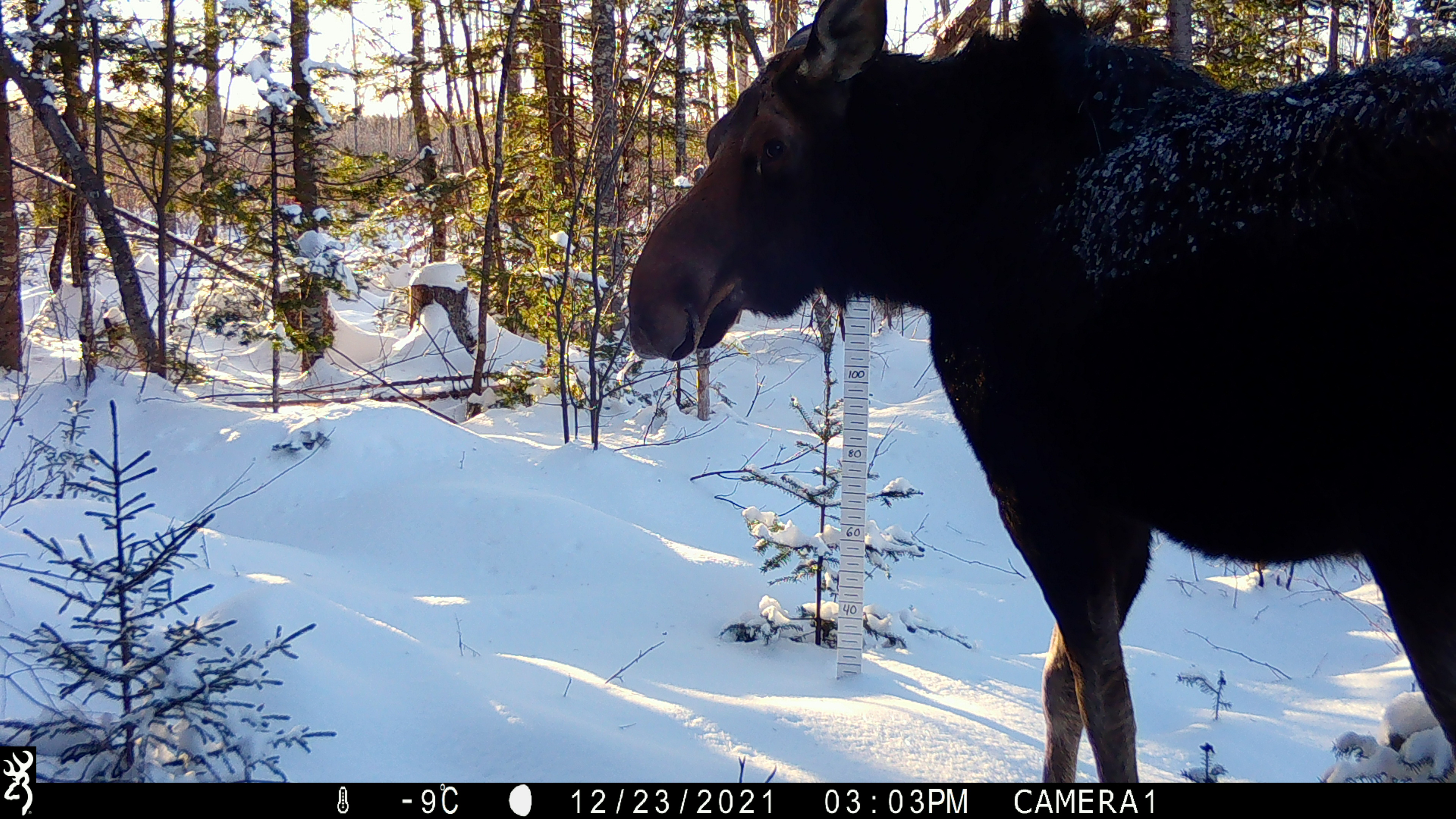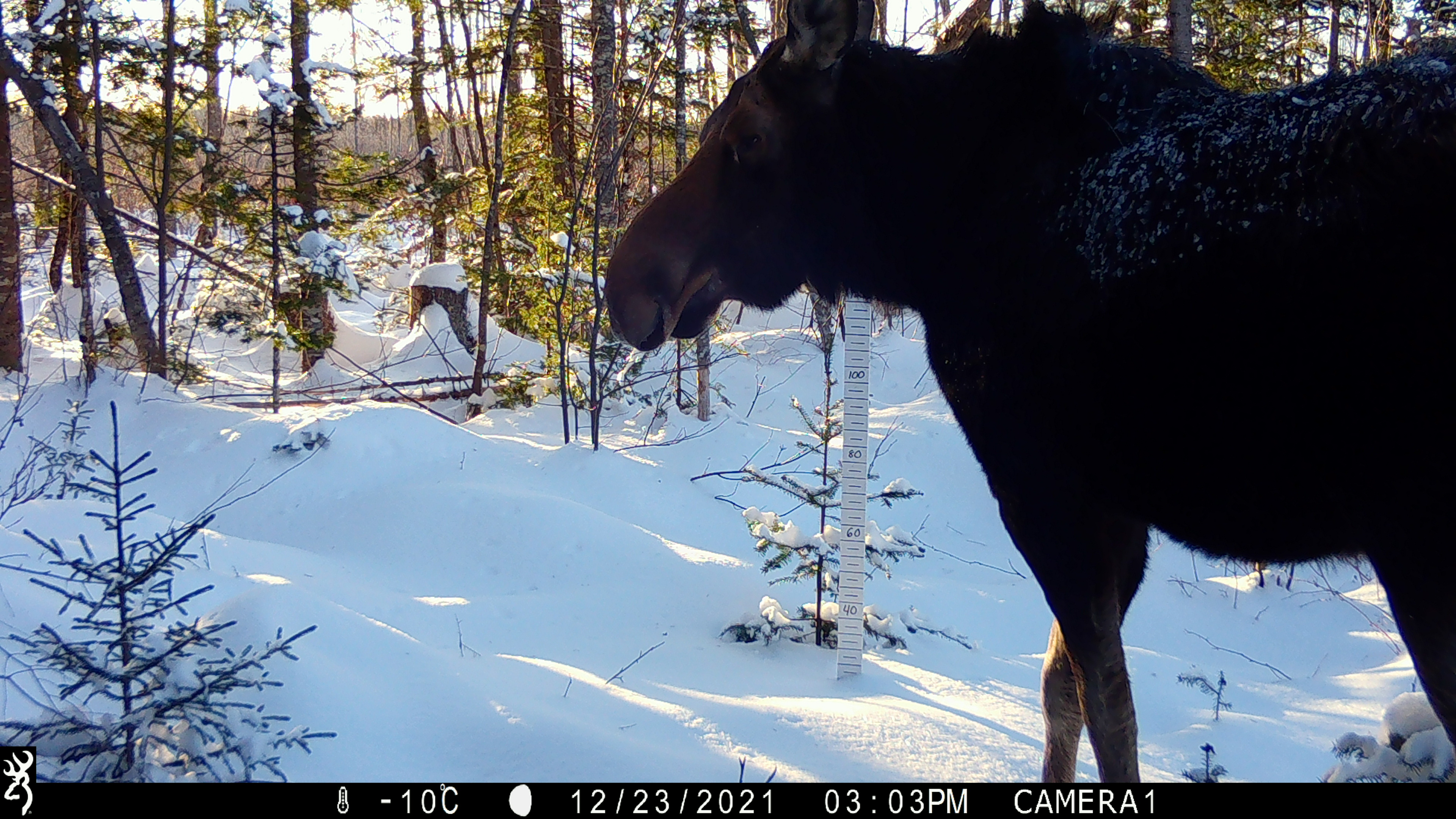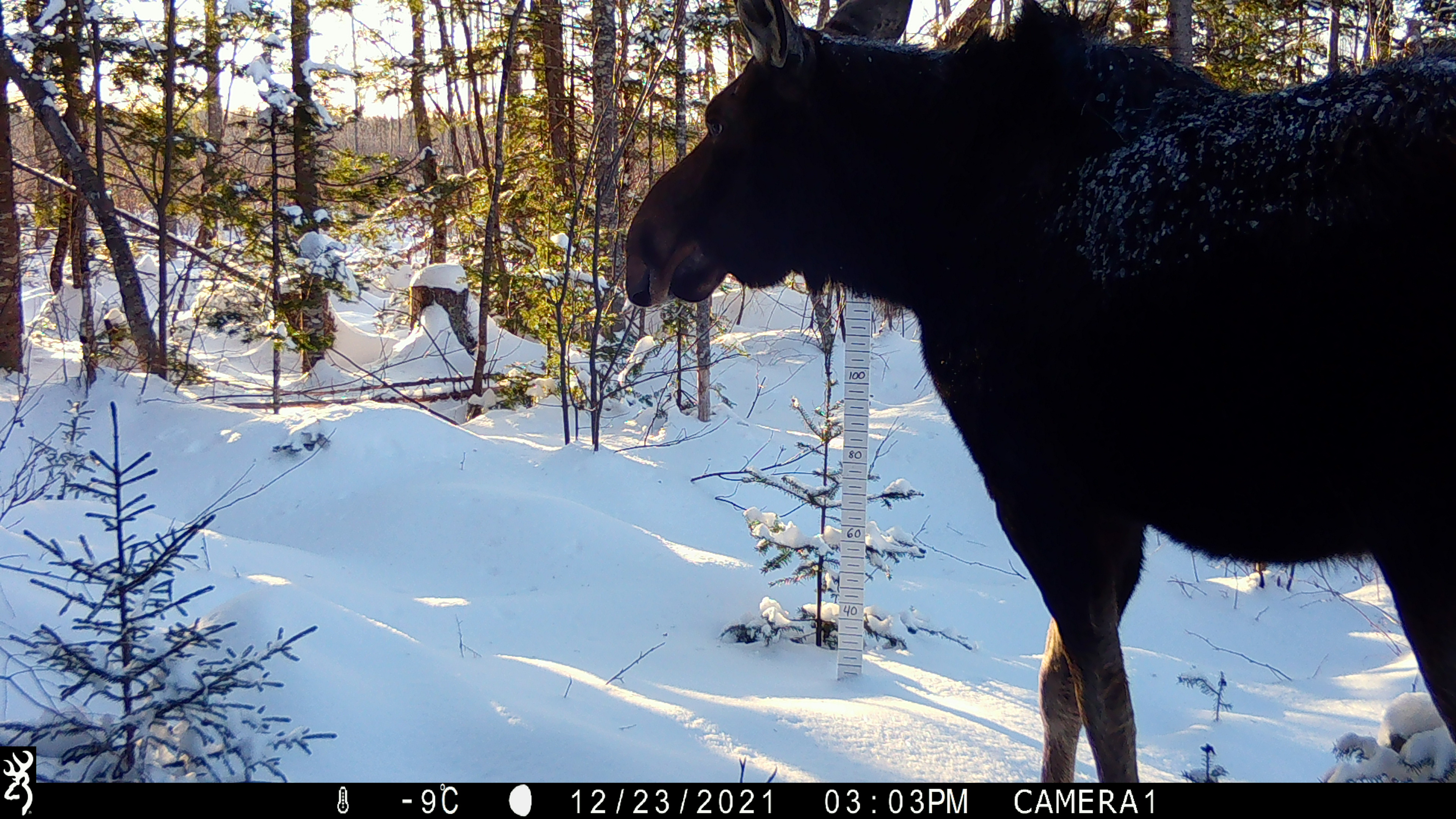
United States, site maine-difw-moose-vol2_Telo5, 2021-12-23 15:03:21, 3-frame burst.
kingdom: Animalia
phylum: Chordata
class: Mammalia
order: Artiodactyla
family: Cervidae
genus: Alces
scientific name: Alces alces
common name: moose